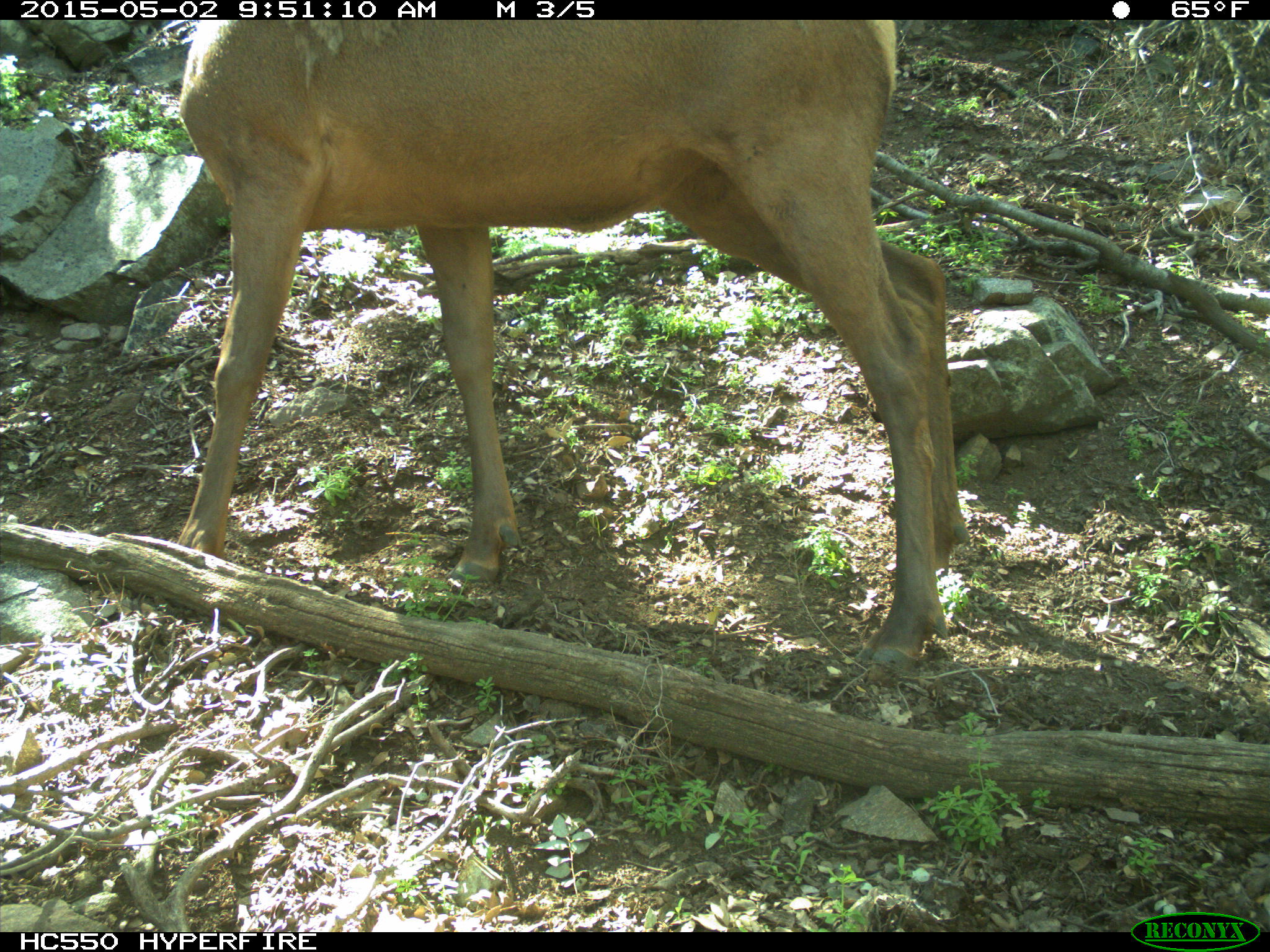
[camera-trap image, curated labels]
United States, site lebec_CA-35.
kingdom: Animalia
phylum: Chordata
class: Mammalia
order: Artiodactyla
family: Cervidae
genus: Cervus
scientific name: Cervus canadensis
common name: elk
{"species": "Cervus canadensis (elk)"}